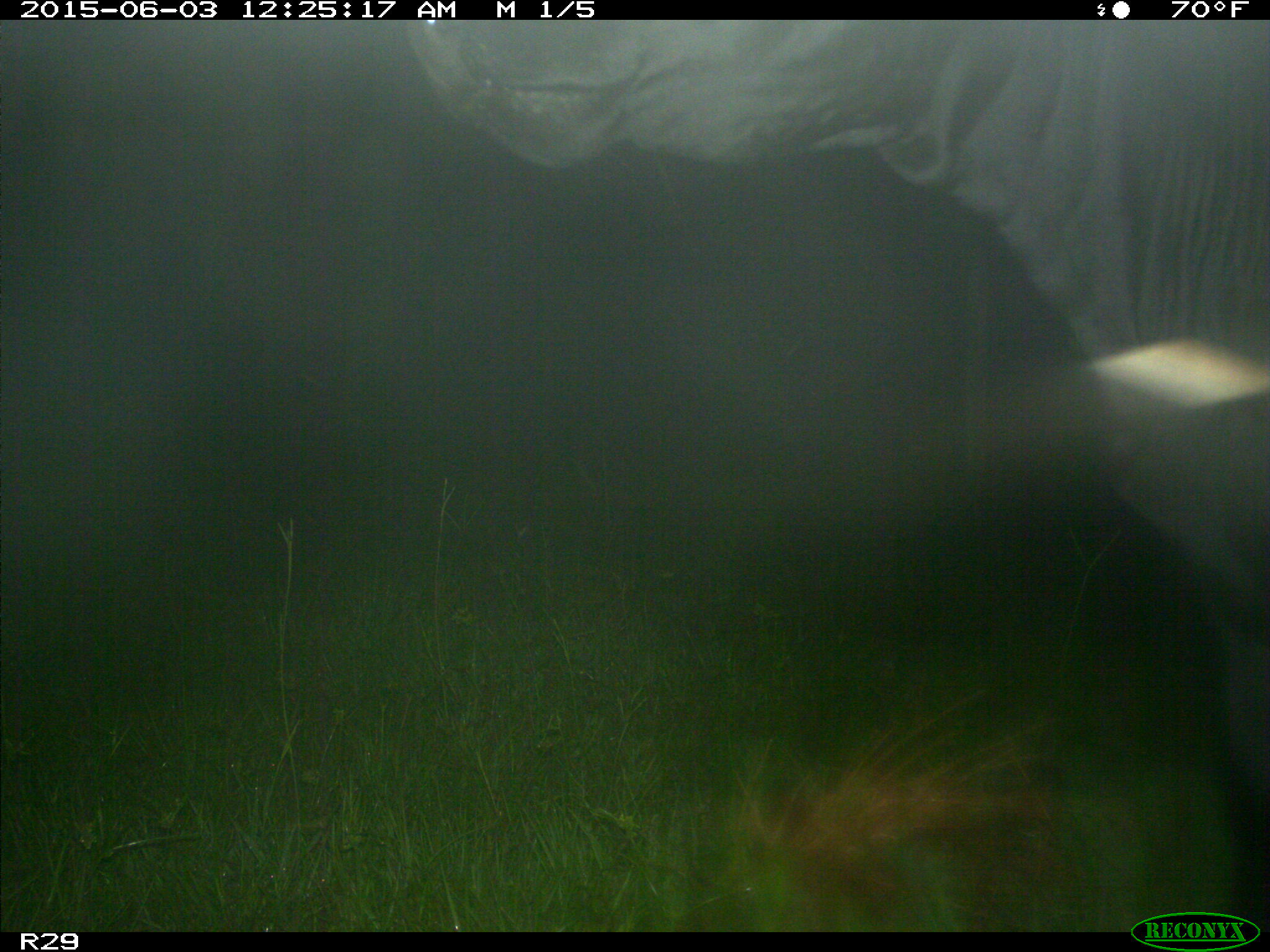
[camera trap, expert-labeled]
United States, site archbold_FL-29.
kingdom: Animalia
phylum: Chordata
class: Mammalia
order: Artiodactyla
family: Bovidae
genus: Bos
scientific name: Bos taurus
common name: domestic cow